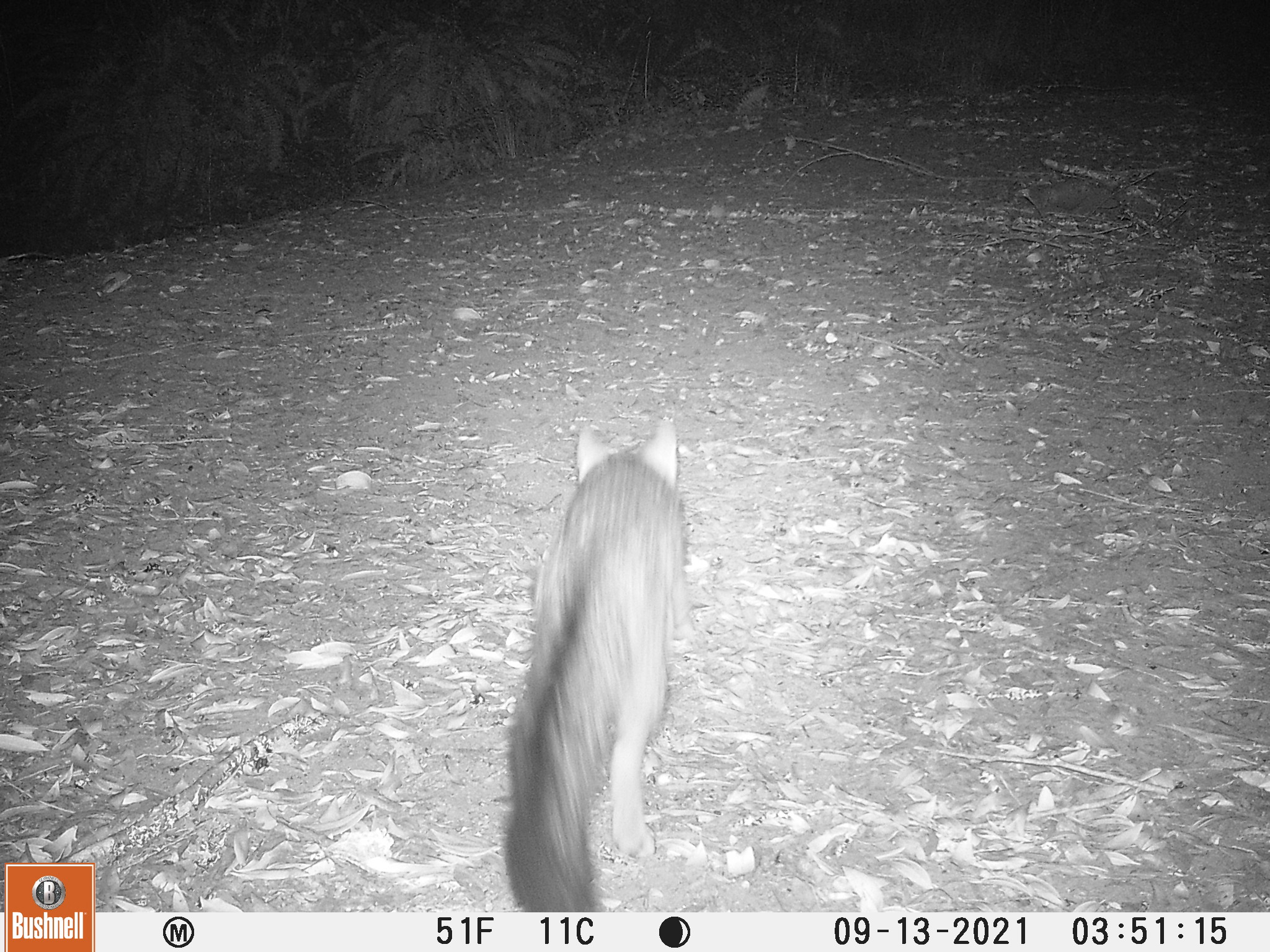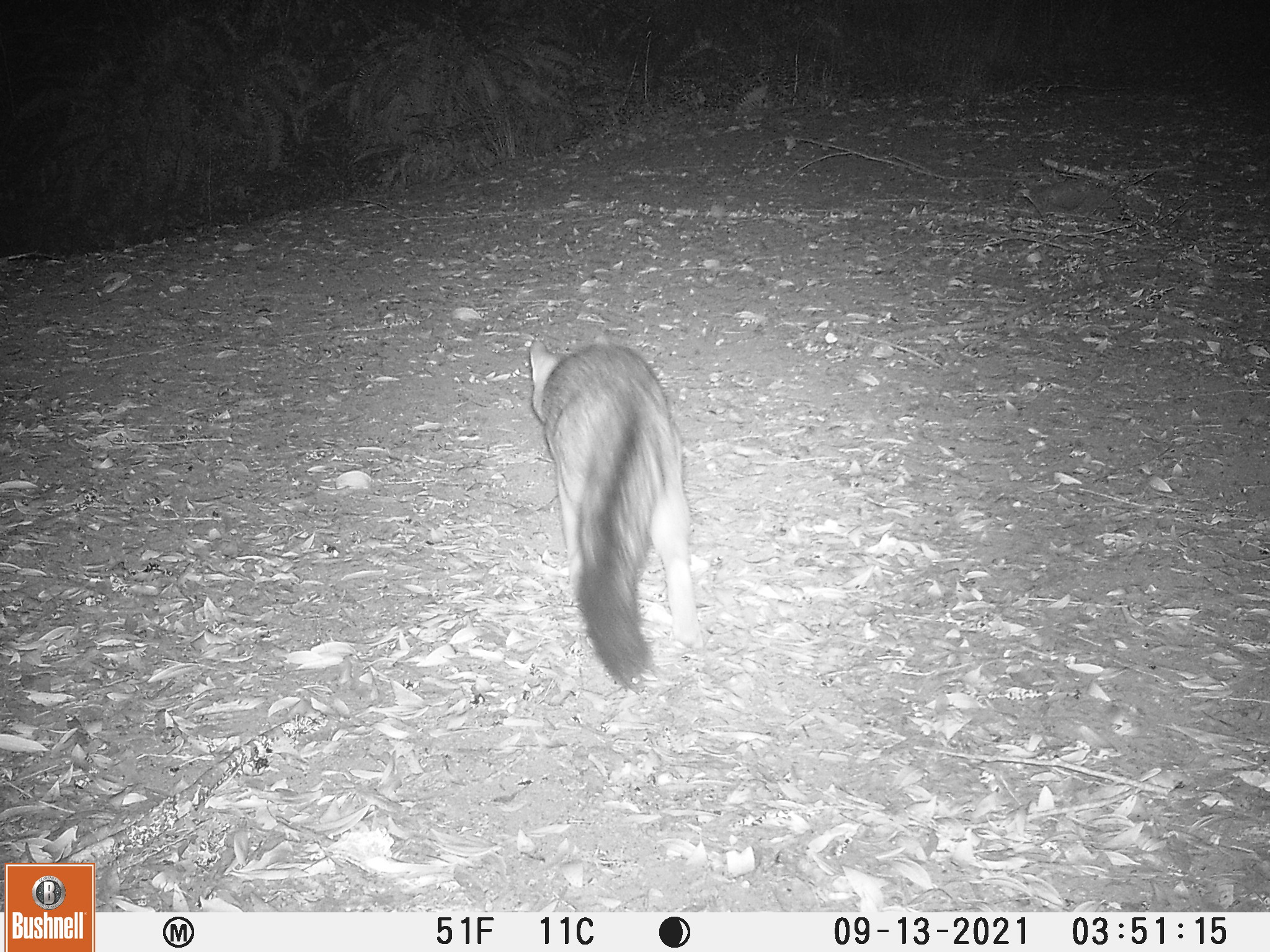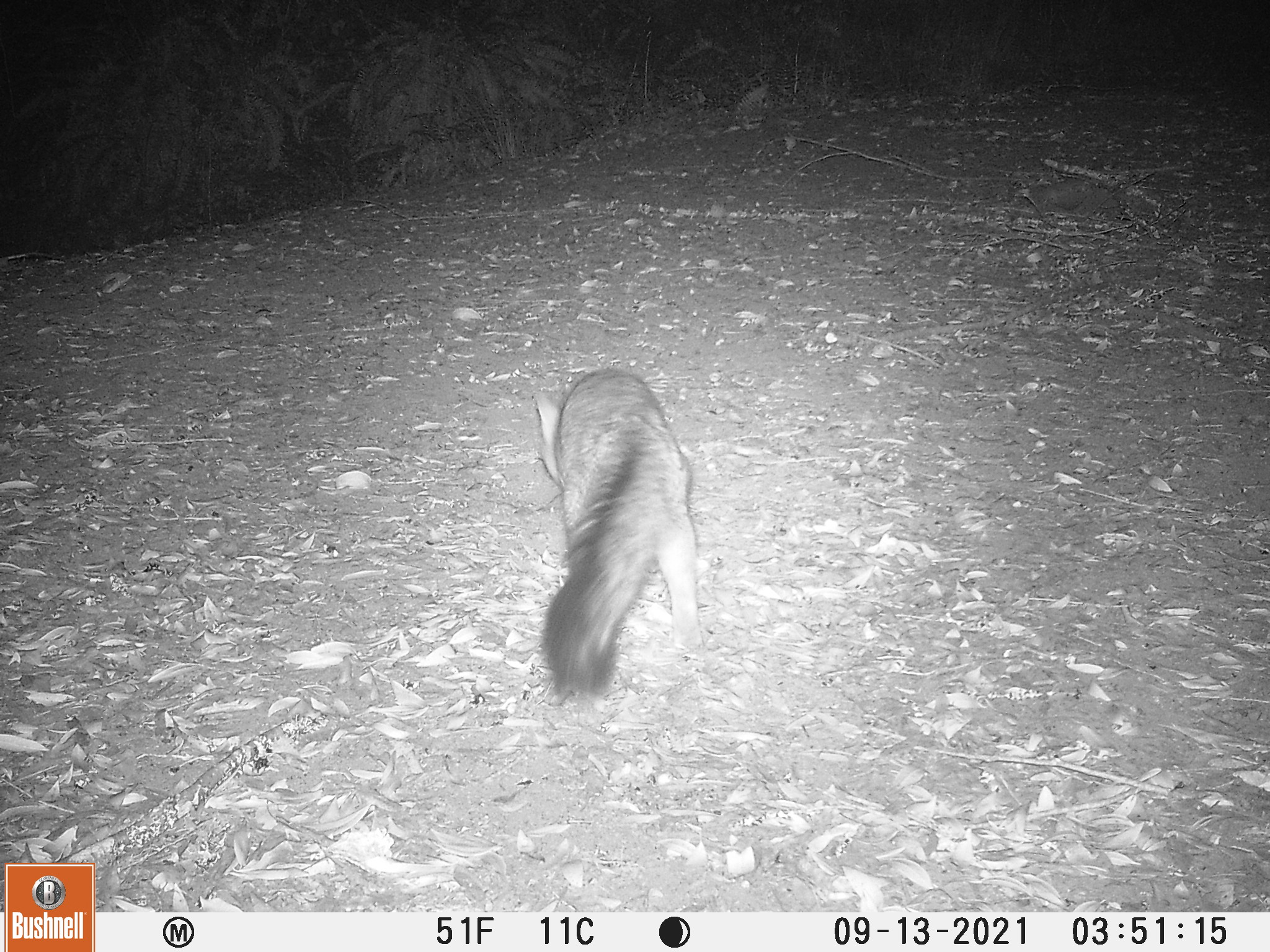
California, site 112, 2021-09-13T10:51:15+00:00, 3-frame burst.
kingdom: Animalia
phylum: Chordata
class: Mammalia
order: Carnivora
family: Canidae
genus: Urocyon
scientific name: Urocyon cinereoargenteus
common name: gray fox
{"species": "gray fox (Urocyon cinereoargenteus)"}